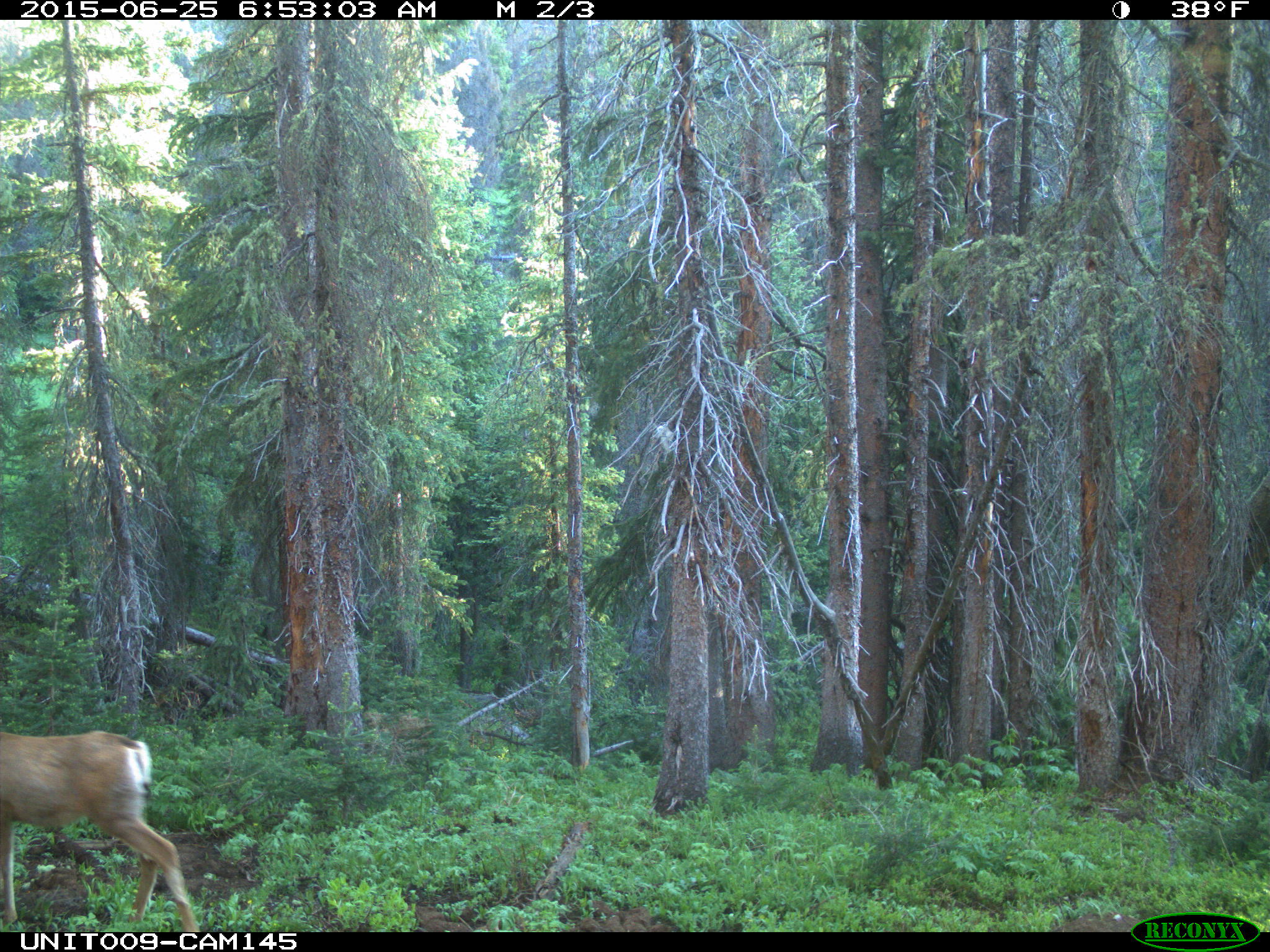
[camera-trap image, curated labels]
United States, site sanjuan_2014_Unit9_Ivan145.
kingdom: Animalia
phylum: Chordata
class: Mammalia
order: Artiodactyla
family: Cervidae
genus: Odocoileus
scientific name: Odocoileus hemionus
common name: mule deer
Odocoileus hemionus (mule deer).